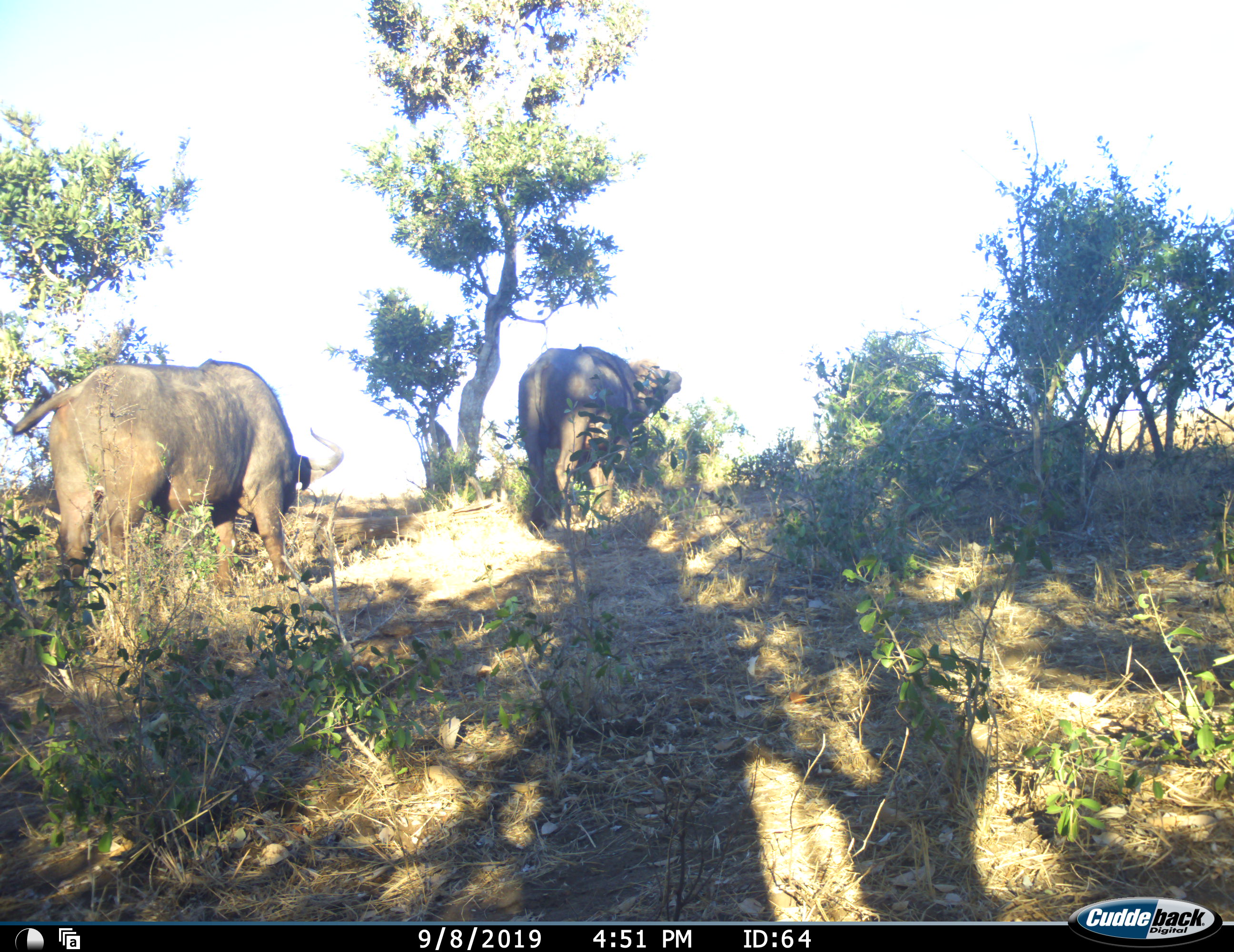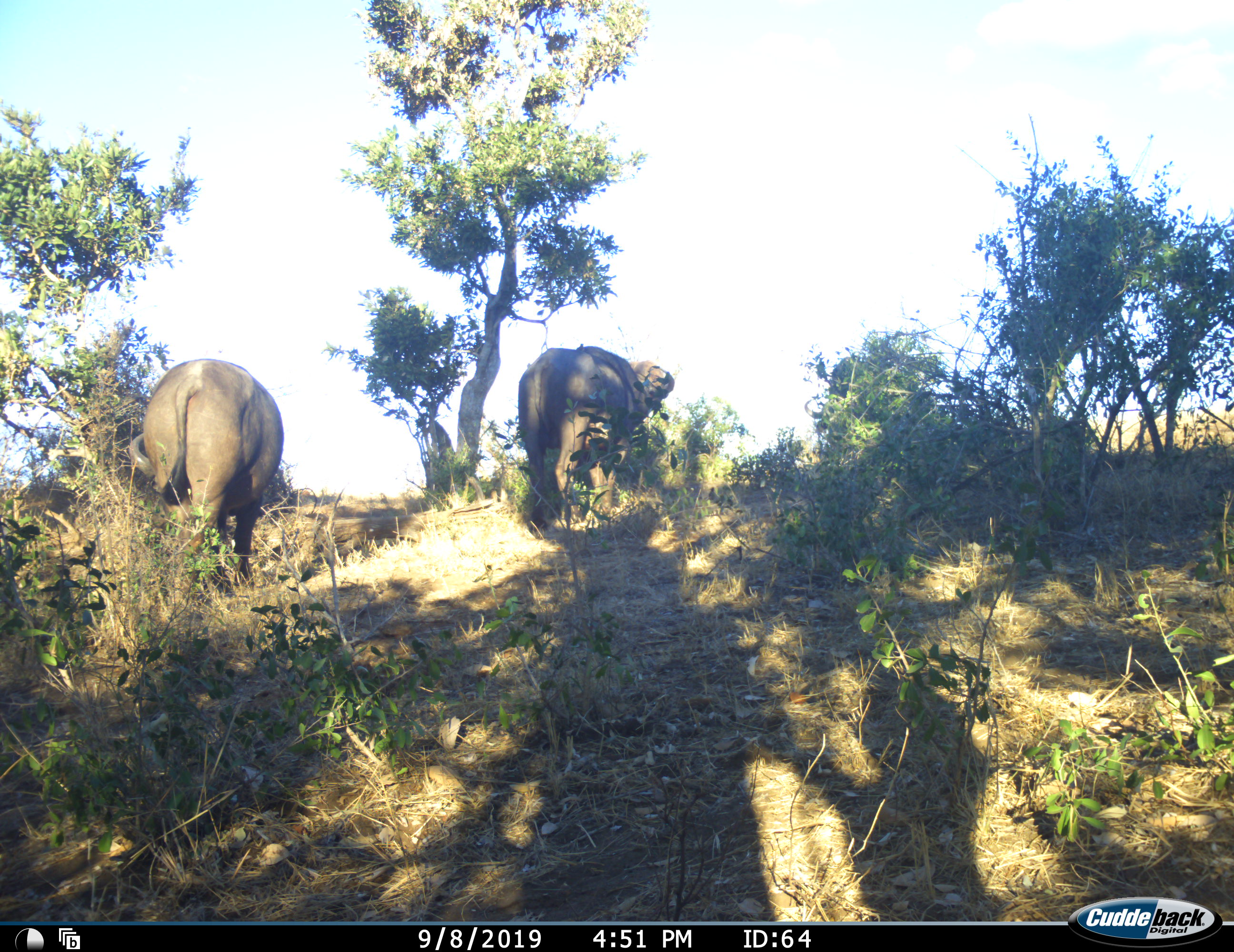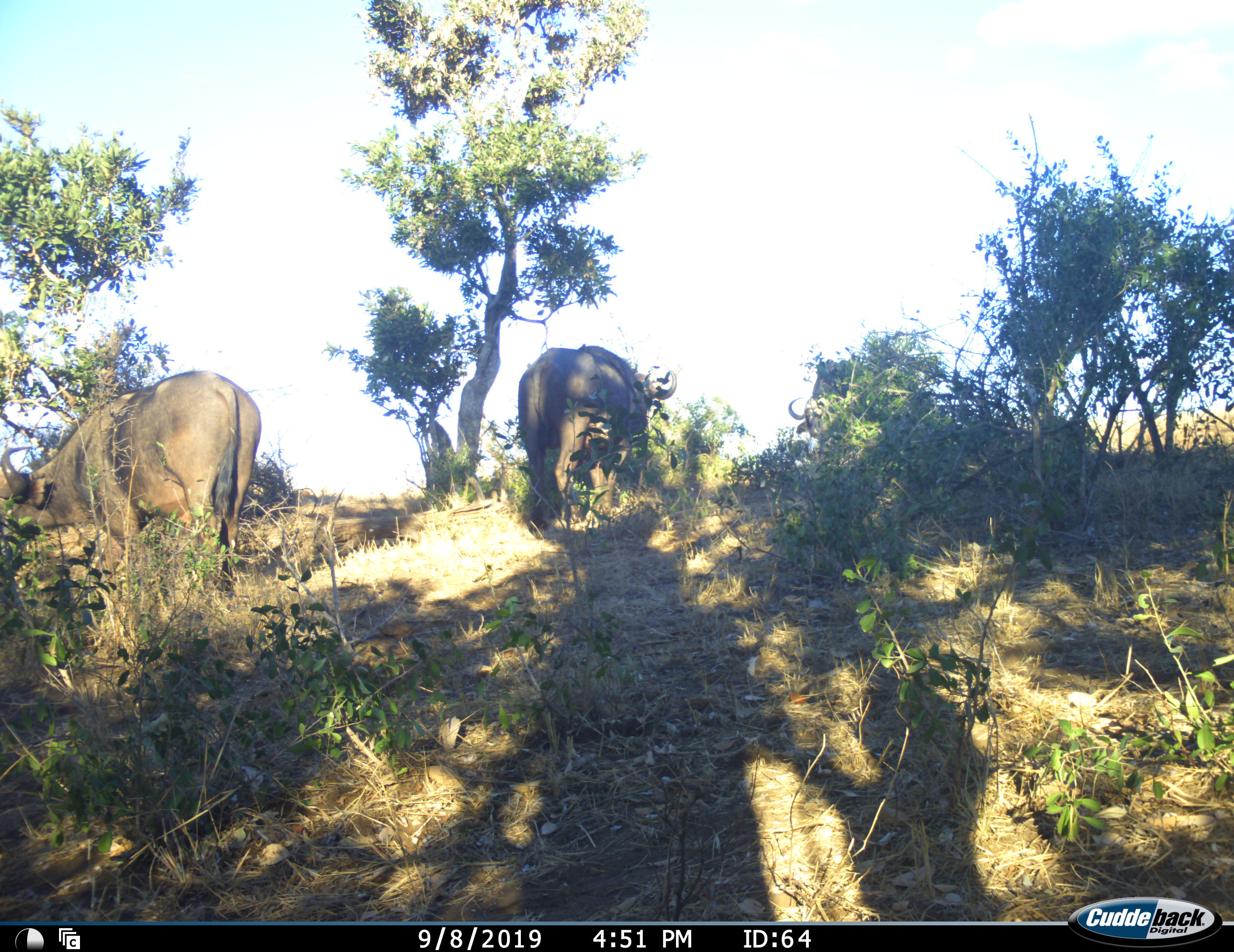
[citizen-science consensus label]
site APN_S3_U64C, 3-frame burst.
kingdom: Animalia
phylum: Chordata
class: Mammalia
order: Artiodactyla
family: Bovidae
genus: Syncerus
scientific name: Syncerus caffer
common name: african buffalo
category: buffalo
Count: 3.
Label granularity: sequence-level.